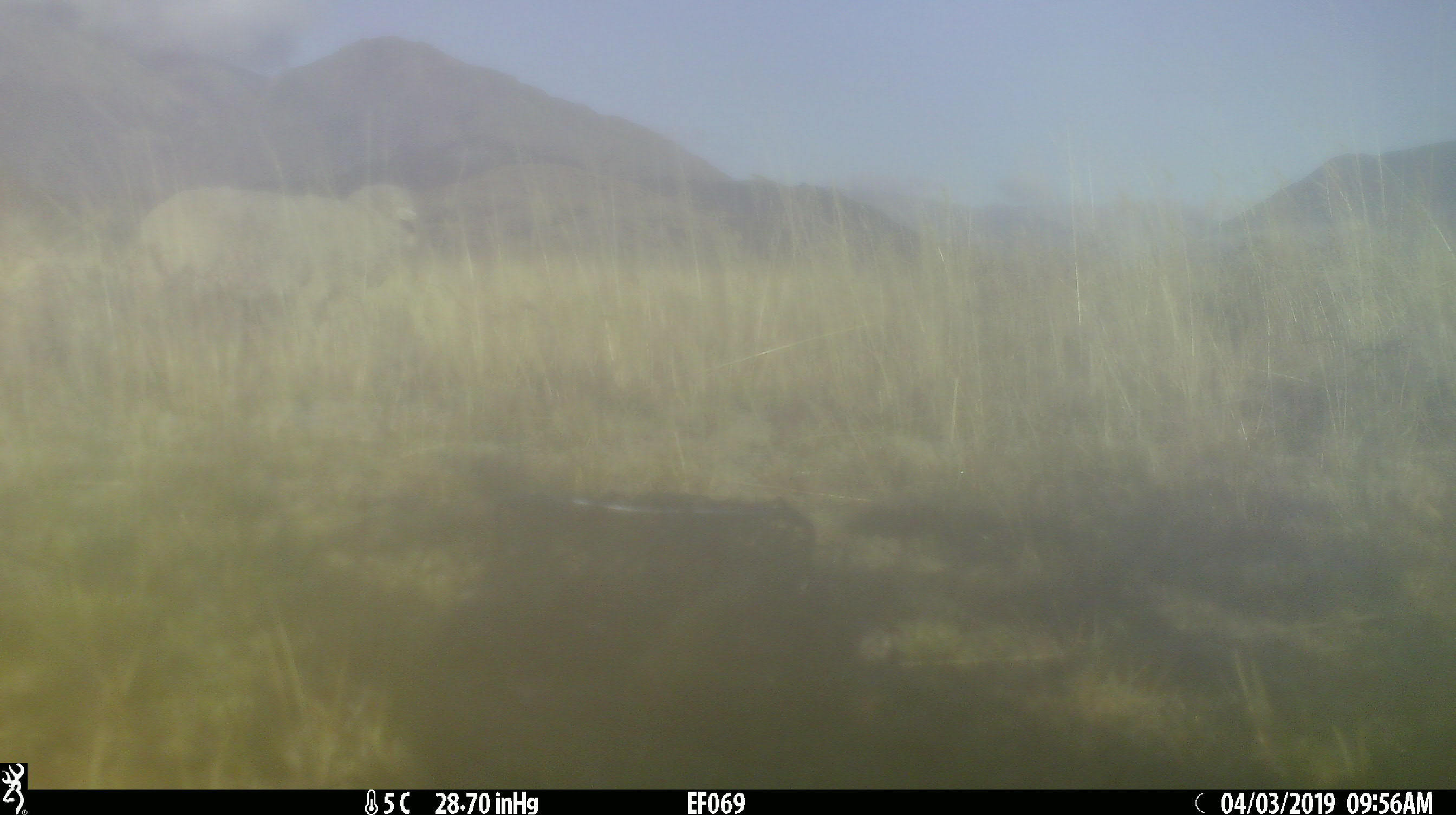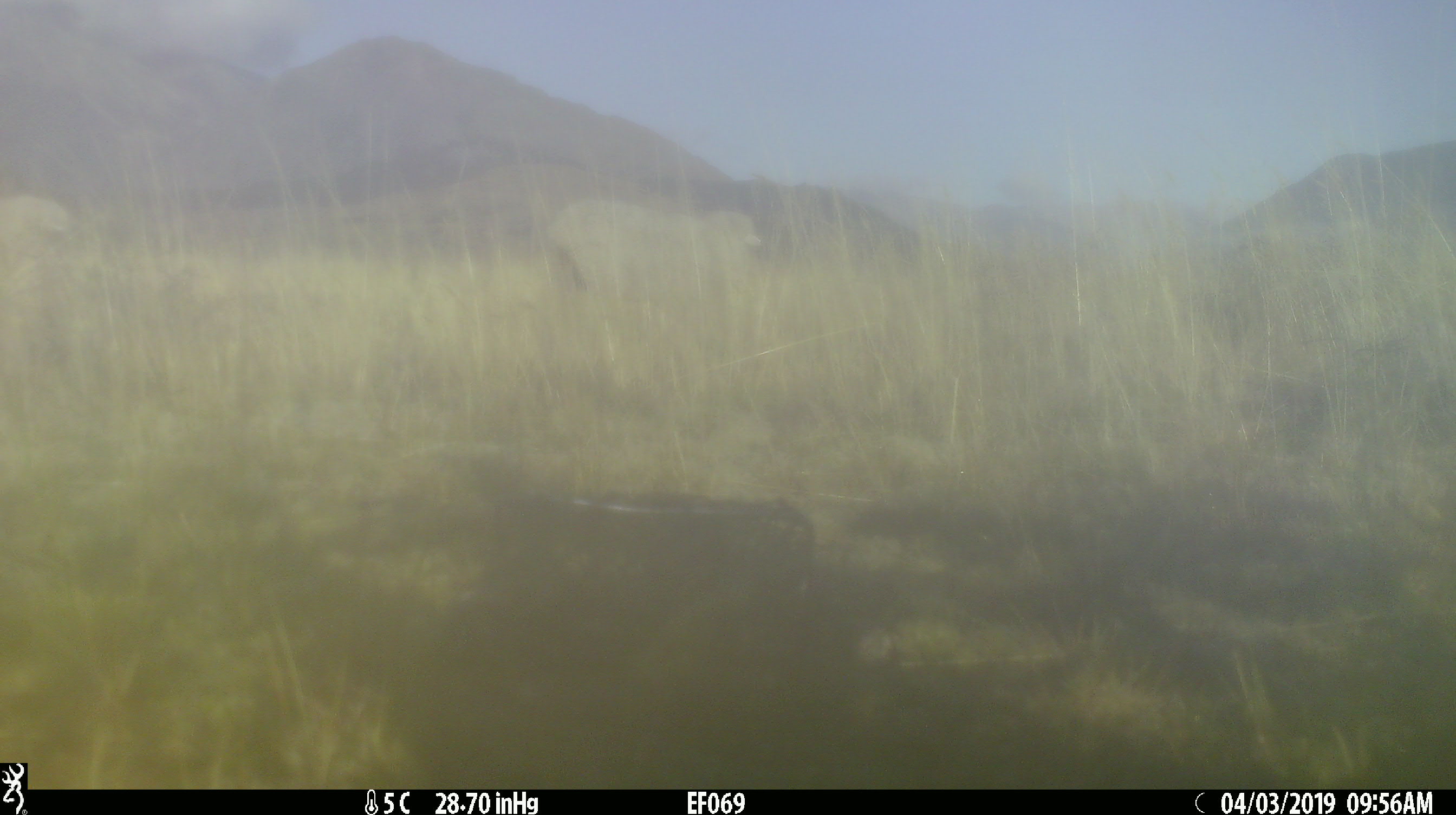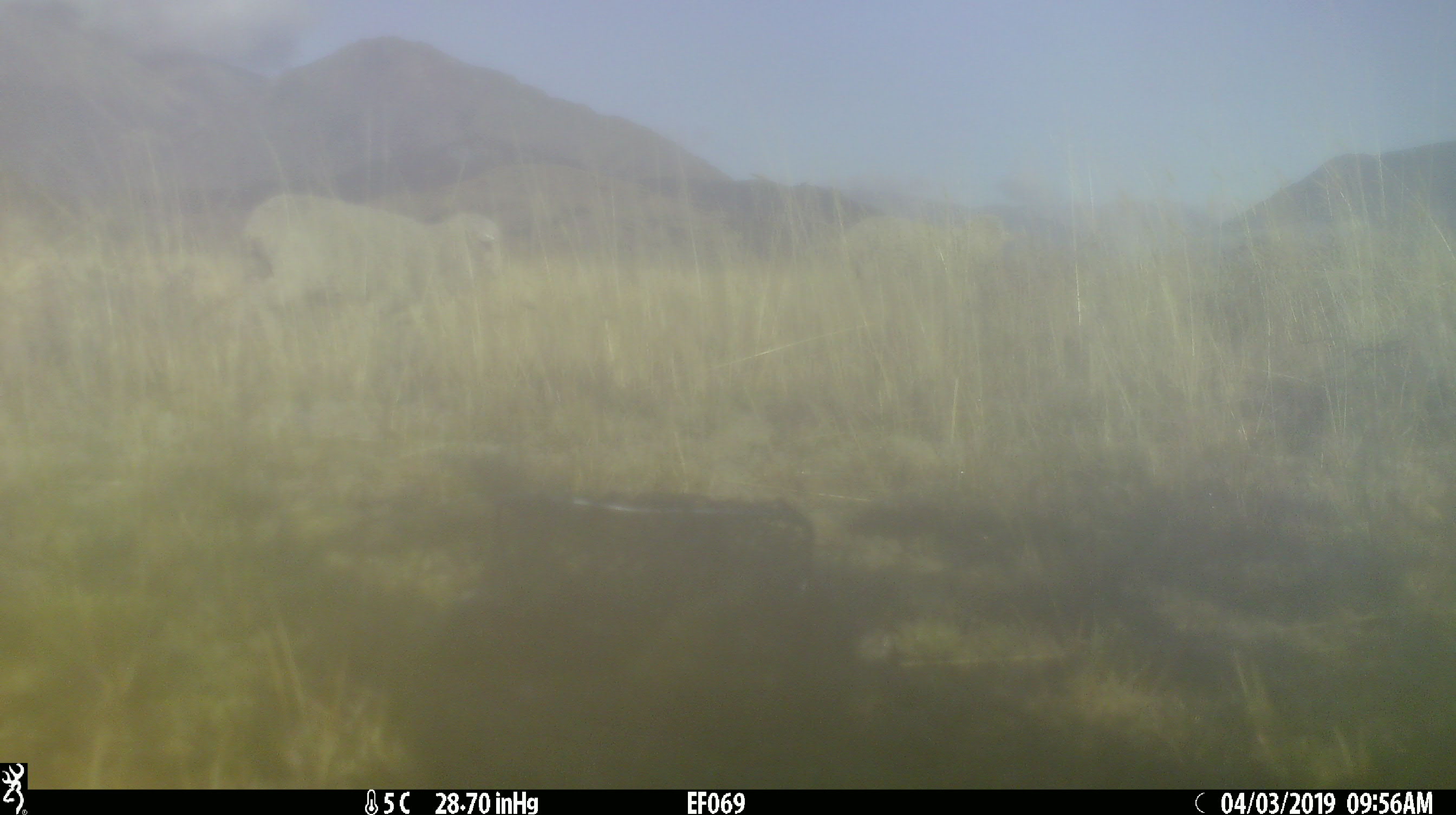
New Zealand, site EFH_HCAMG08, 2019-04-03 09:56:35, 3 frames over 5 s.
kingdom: Animalia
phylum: Chordata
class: Mammalia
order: Artiodactyla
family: Bovidae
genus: Ovis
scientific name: Ovis aries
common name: domestic sheep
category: sheep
Sheep (domestic sheep) (Ovis aries).